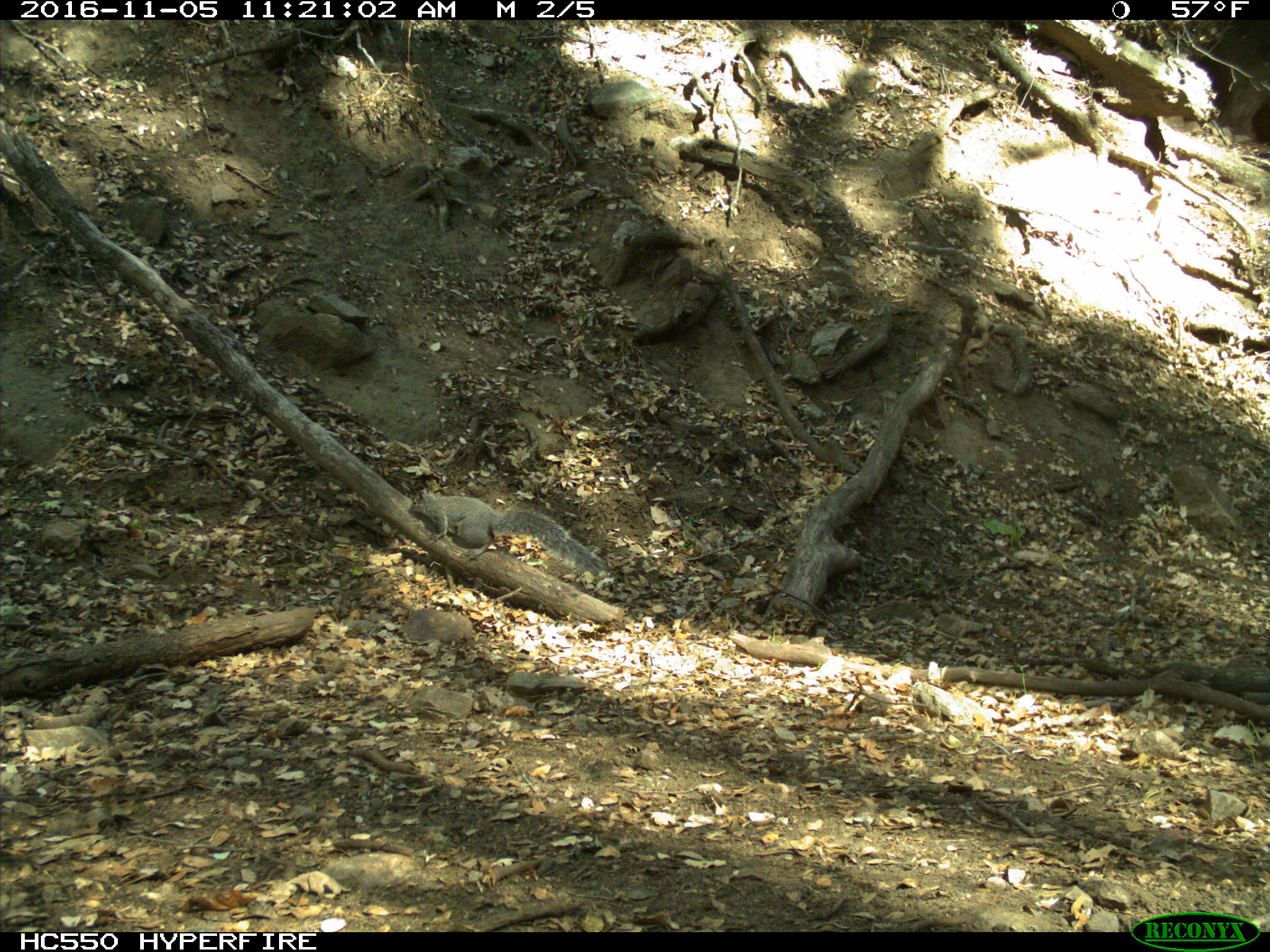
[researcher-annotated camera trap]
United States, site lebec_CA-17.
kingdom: Animalia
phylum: Chordata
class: Mammalia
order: Rodentia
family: Sciuridae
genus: Sciurus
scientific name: Sciurus carolinensis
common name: eastern gray squirrel